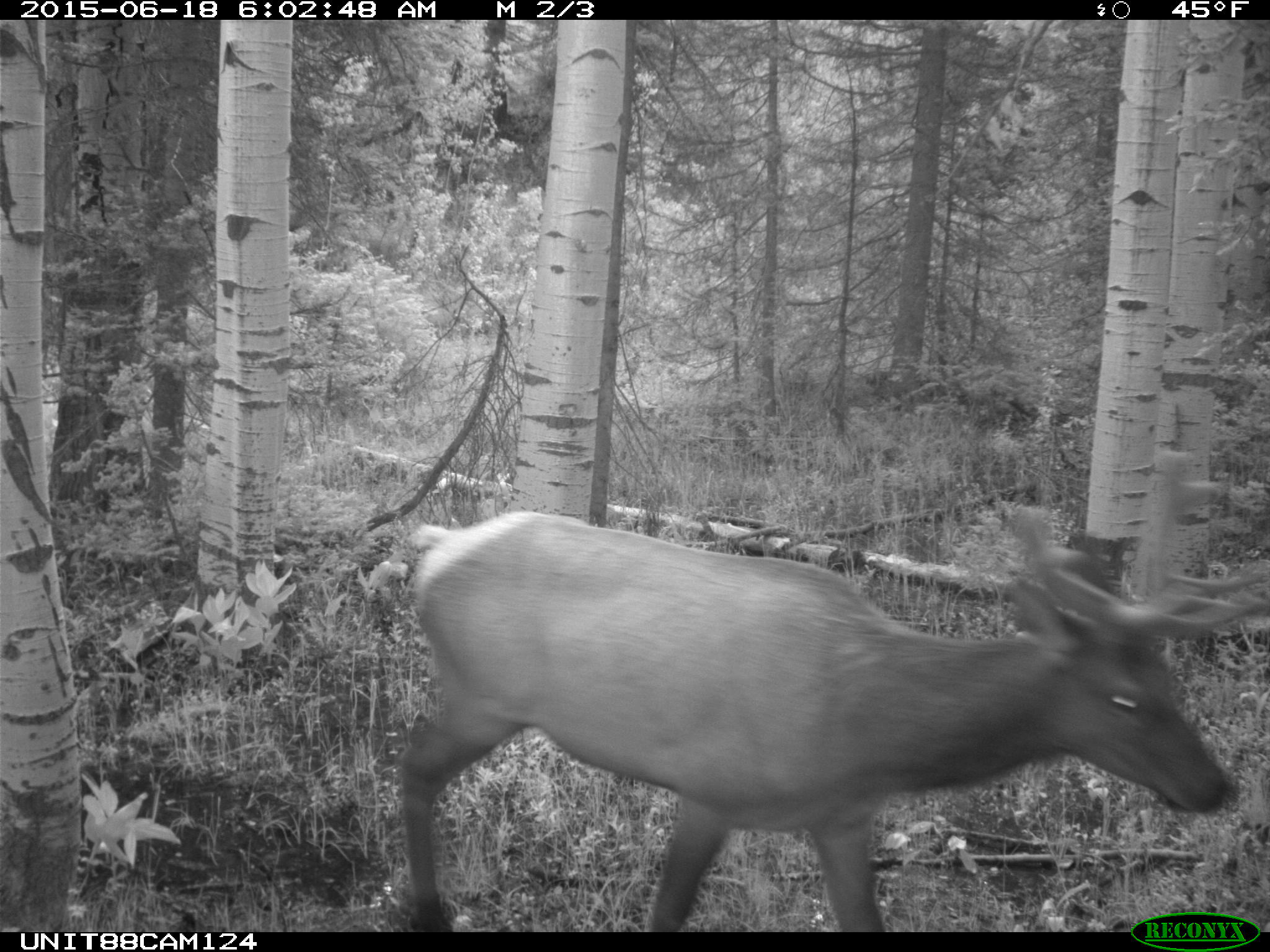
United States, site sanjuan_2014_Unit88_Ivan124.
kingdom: Animalia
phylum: Chordata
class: Mammalia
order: Artiodactyla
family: Cervidae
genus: Cervus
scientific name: Cervus elaphus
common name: red deer